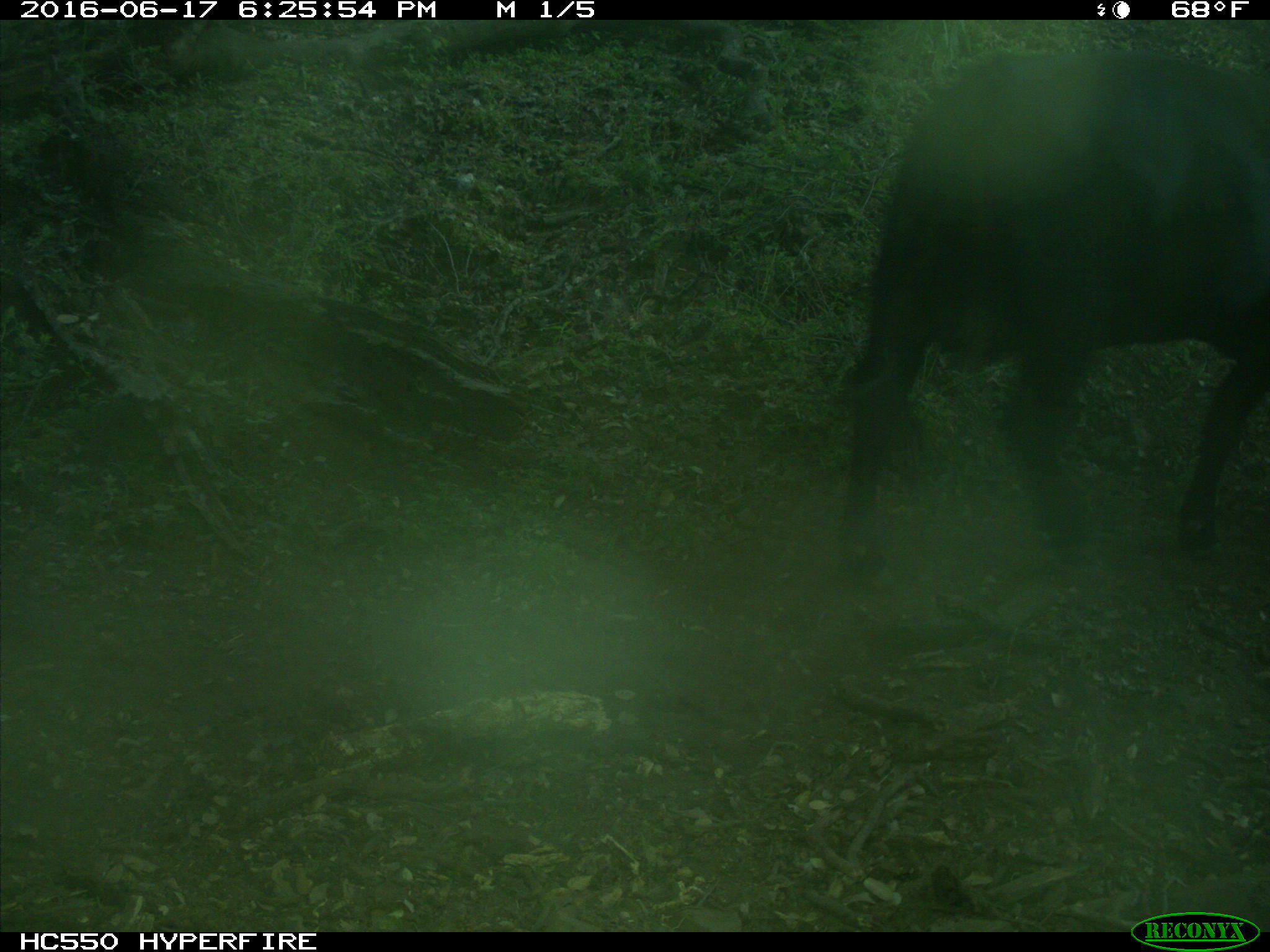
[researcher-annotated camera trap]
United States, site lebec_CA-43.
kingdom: Animalia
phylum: Chordata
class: Mammalia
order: Artiodactyla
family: Bovidae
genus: Bos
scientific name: Bos taurus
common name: domestic cow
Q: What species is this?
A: Bos taurus (domestic cow).